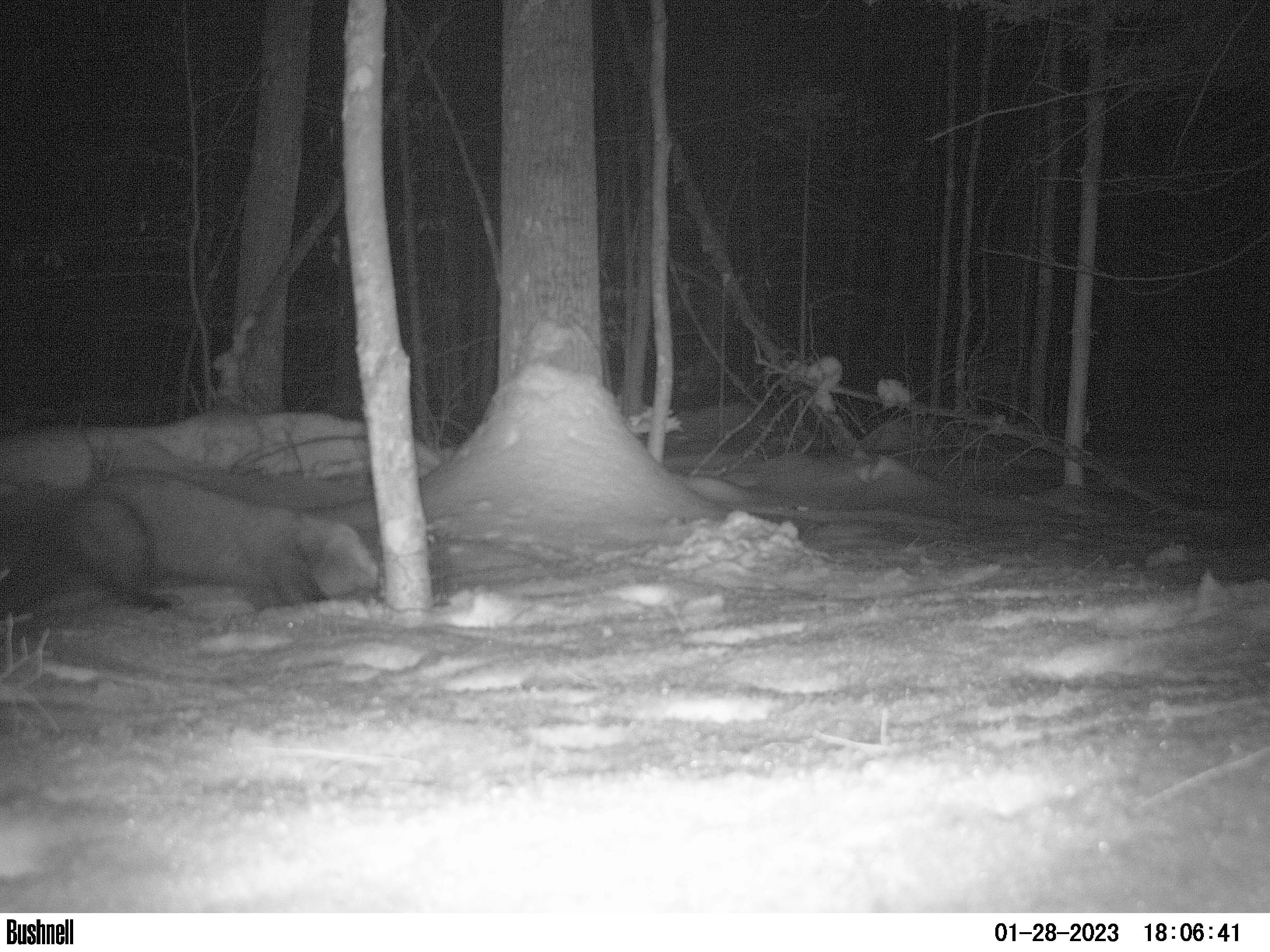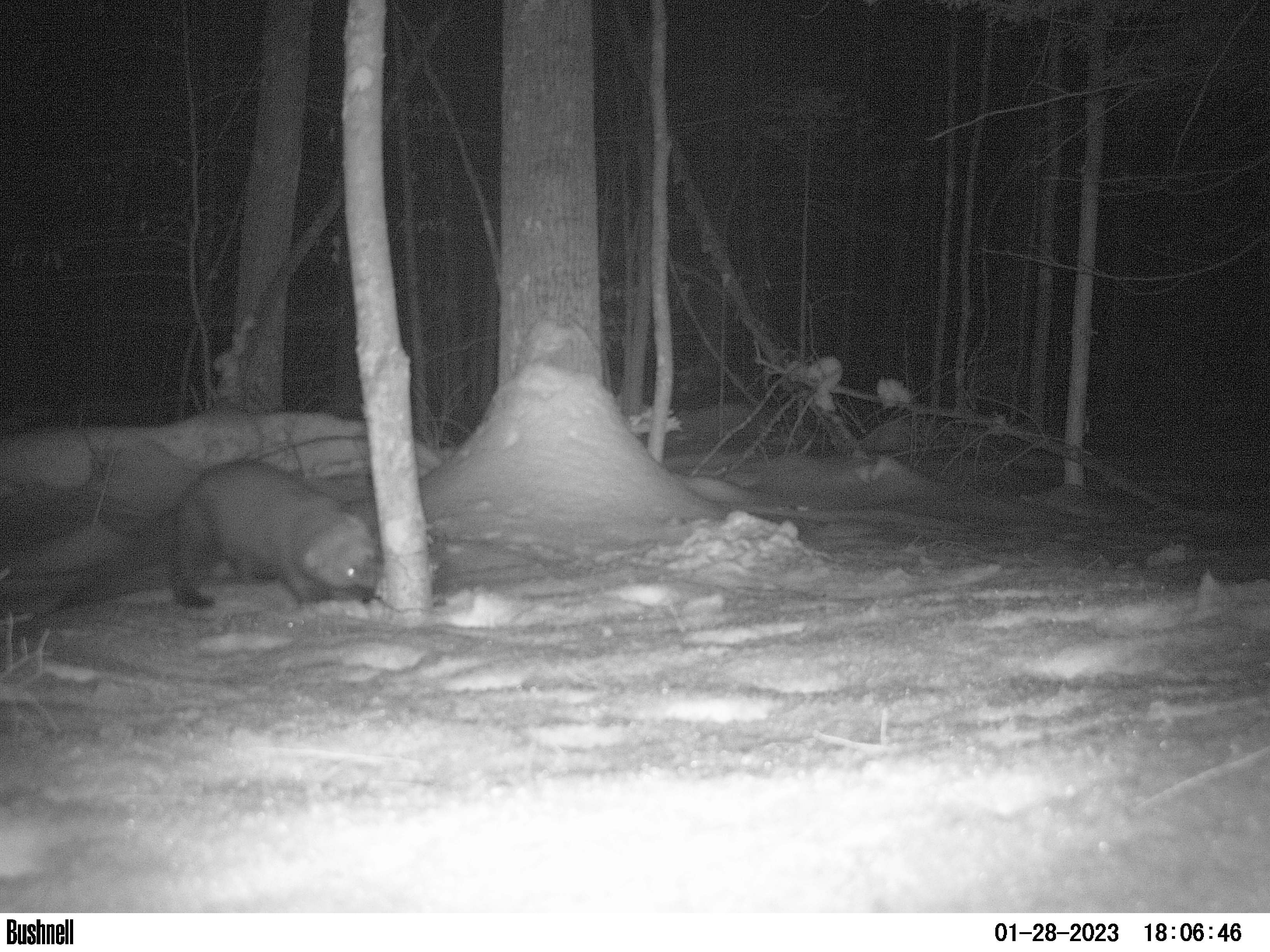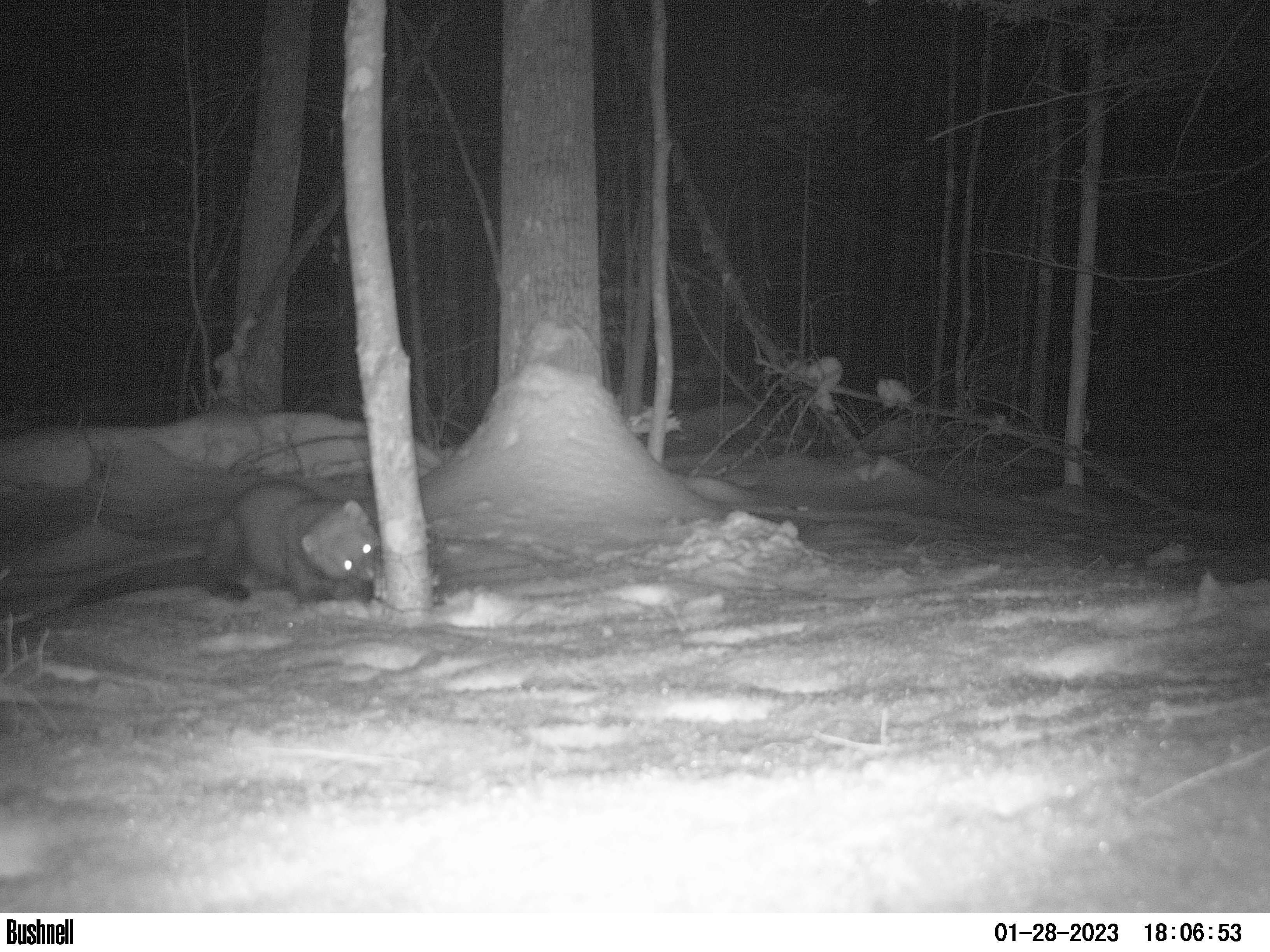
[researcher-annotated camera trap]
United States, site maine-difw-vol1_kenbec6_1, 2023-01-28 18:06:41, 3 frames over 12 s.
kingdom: Animalia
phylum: Chordata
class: Mammalia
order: Carnivora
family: Mustelidae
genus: Pekania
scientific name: Pekania pennanti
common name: fisher